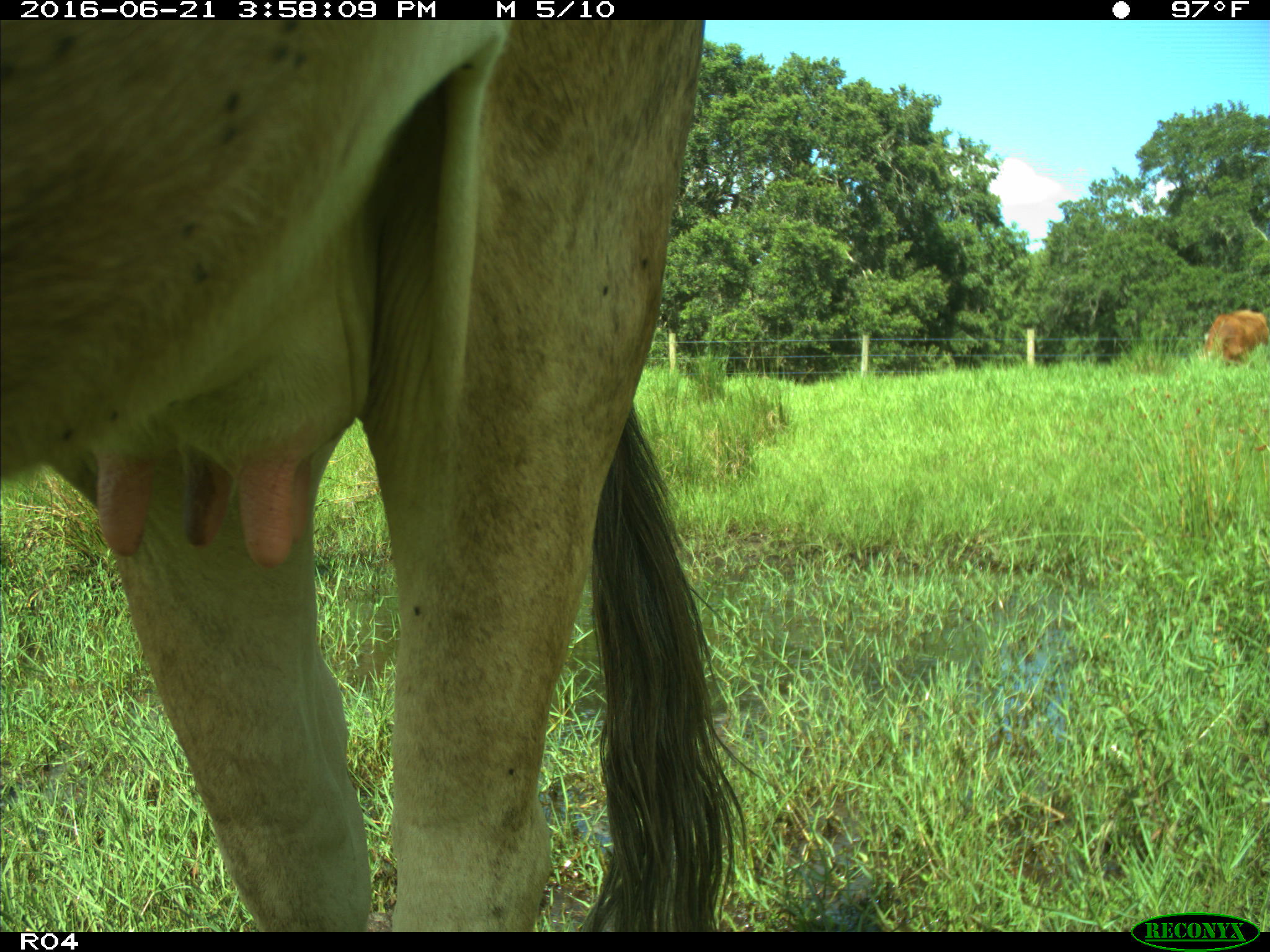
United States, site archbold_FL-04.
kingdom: Animalia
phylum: Chordata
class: Mammalia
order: Artiodactyla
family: Bovidae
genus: Bos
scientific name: Bos taurus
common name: domestic cow